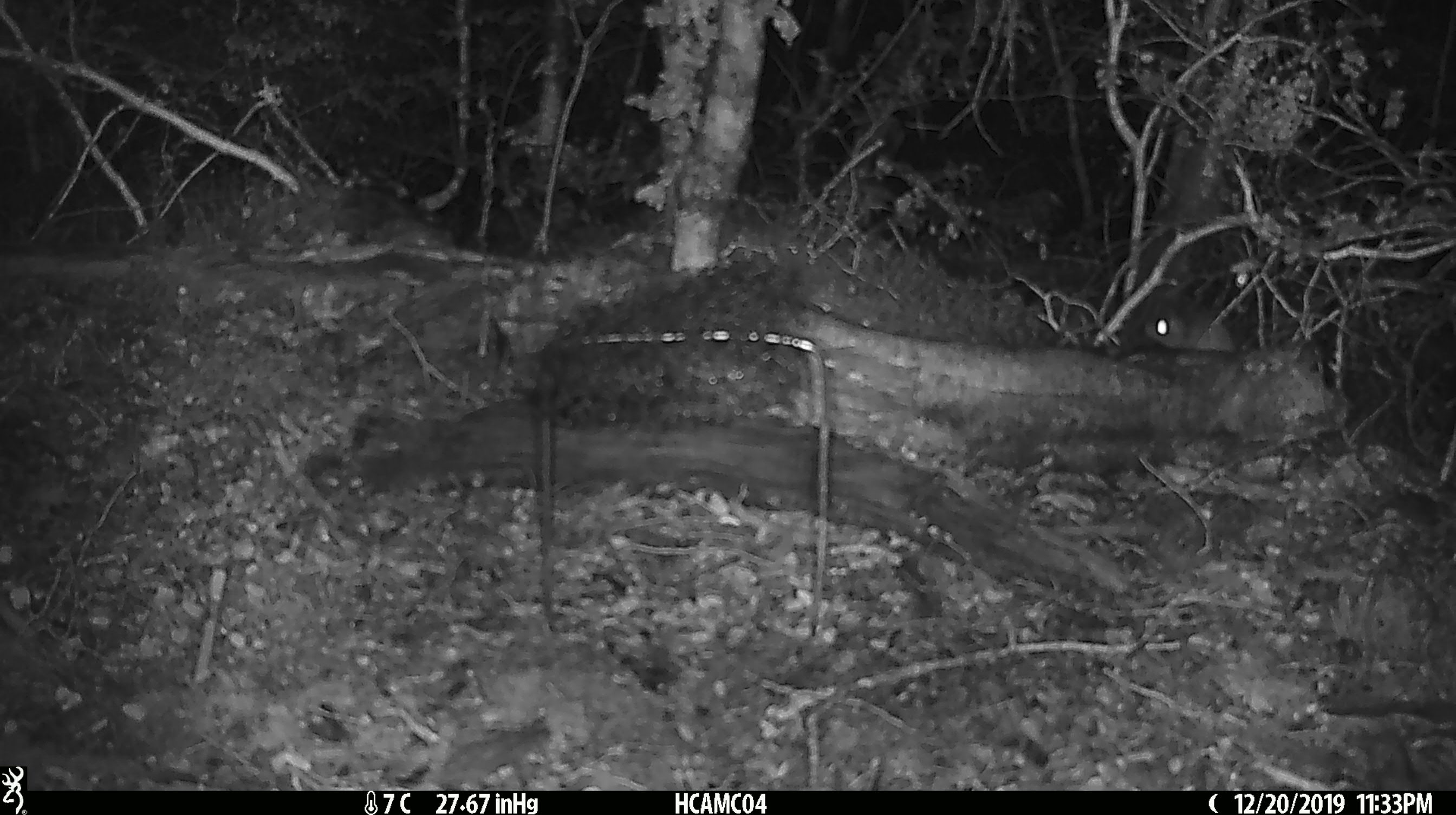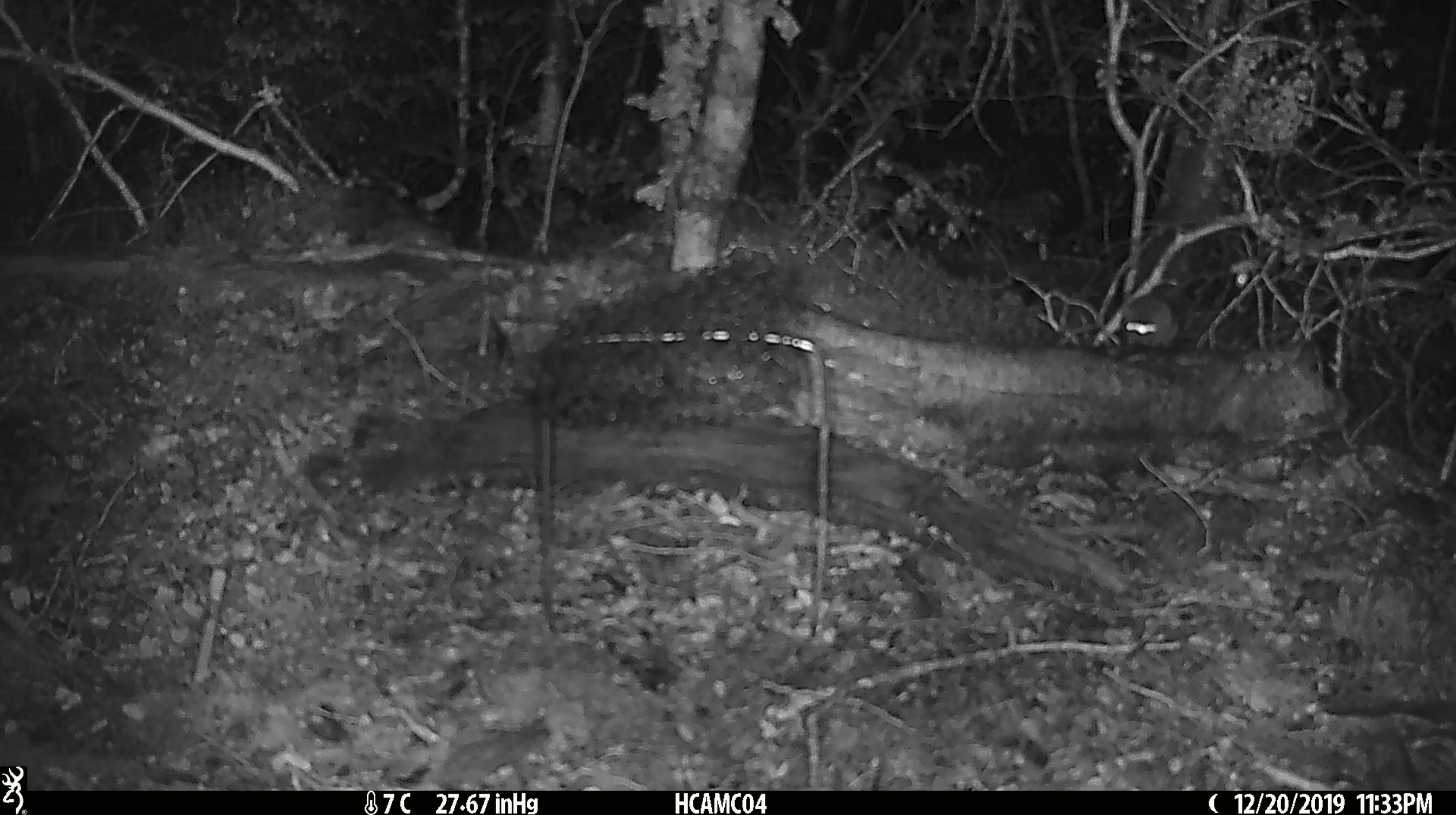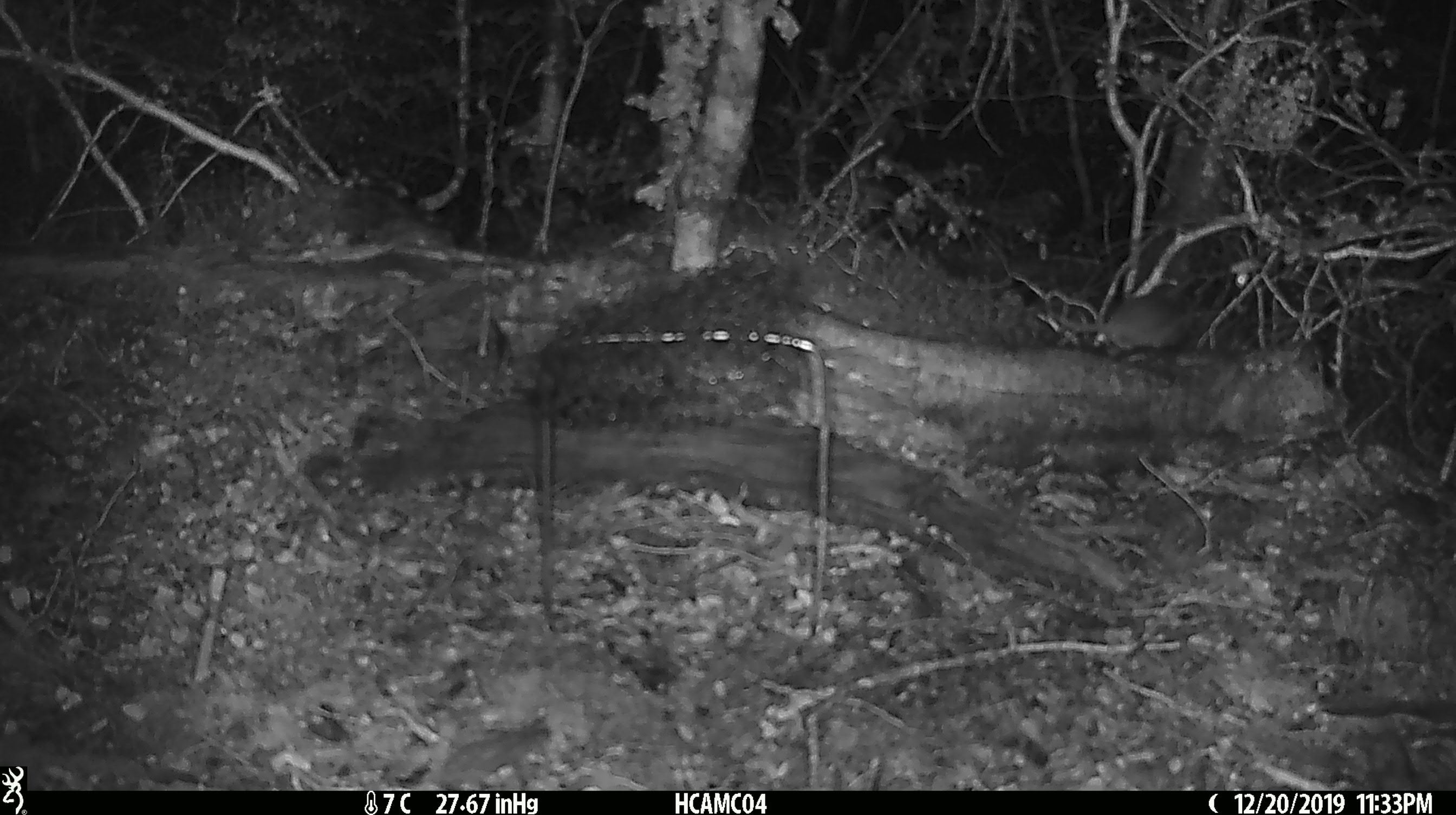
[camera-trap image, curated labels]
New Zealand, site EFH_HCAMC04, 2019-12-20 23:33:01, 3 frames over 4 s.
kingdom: Animalia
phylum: Chordata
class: Mammalia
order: Rodentia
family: Muridae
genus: Mus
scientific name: Mus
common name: mouse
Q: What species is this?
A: Mouse (Mus).